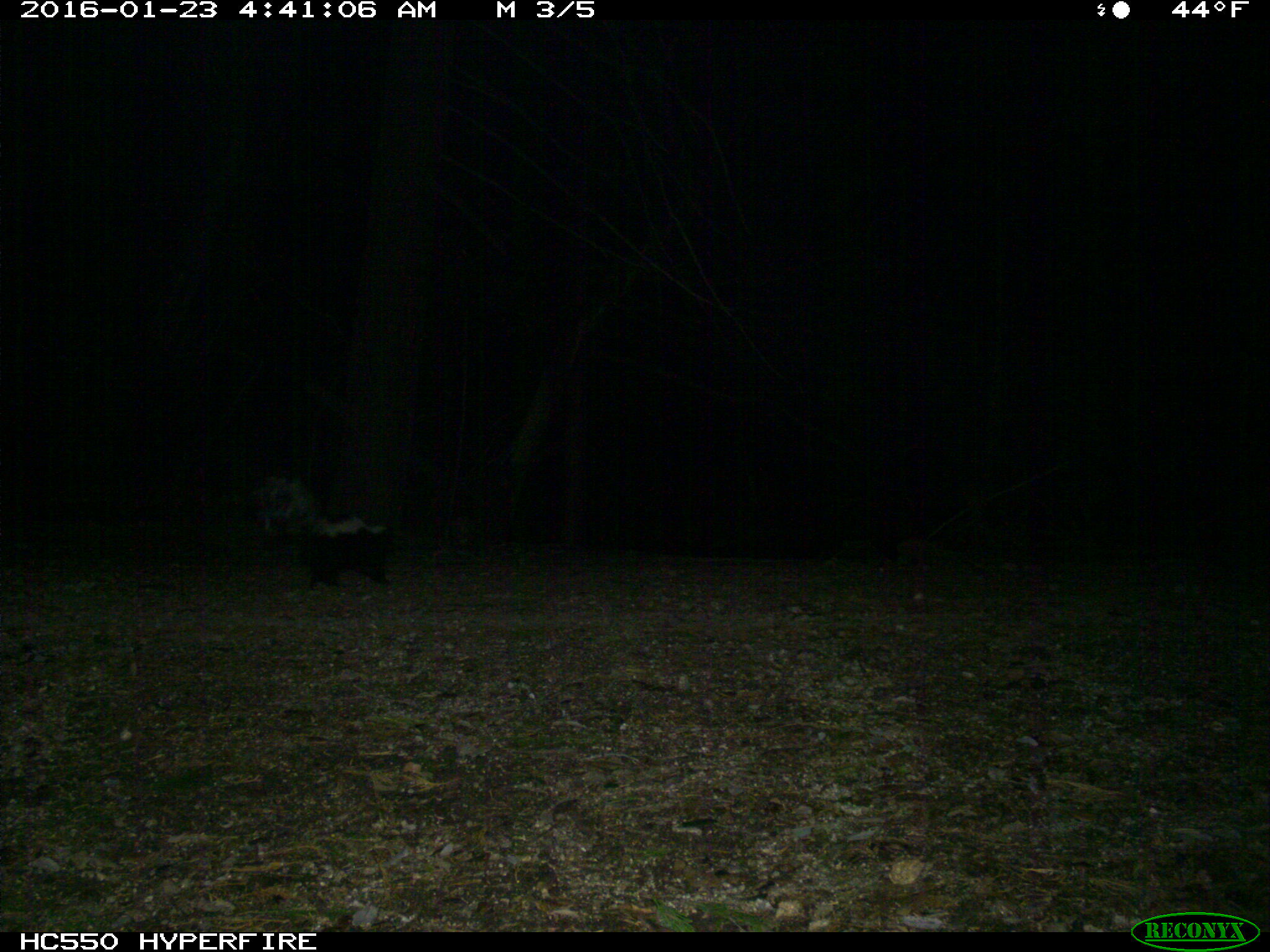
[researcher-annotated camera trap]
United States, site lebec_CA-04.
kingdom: Animalia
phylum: Chordata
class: Mammalia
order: Carnivora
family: Mephitidae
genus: Mephitis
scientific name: Mephitis mephitis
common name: striped skunk